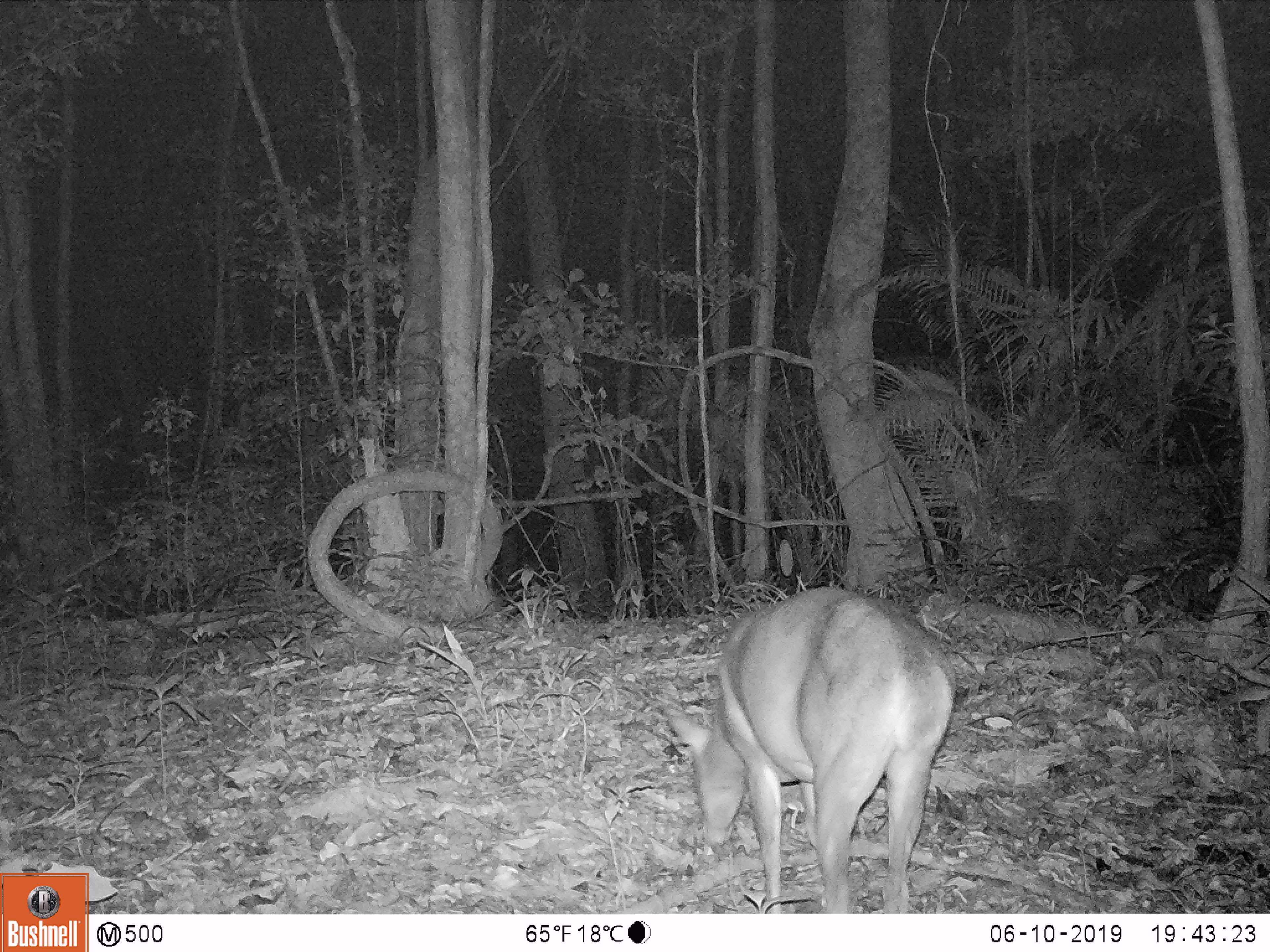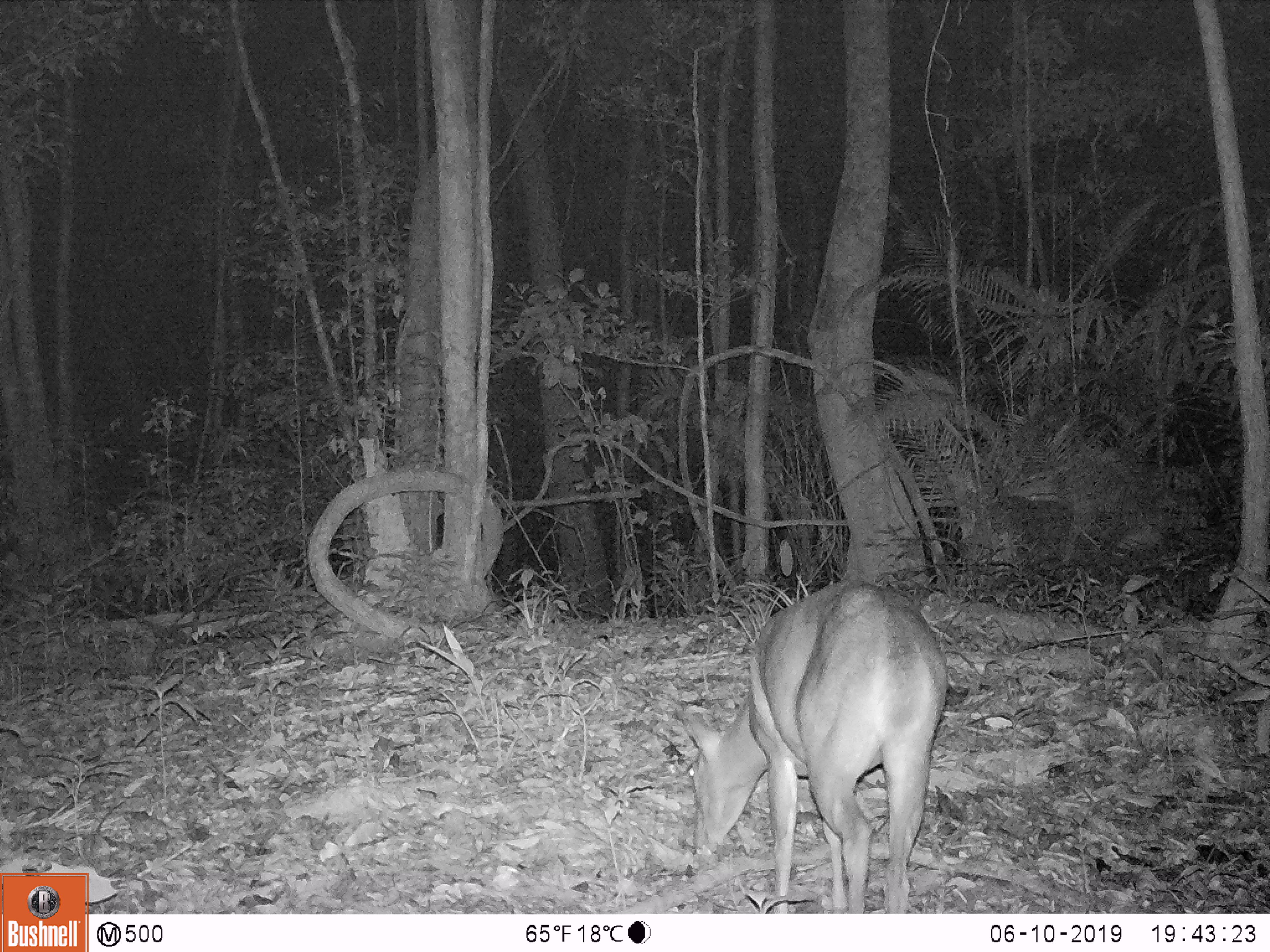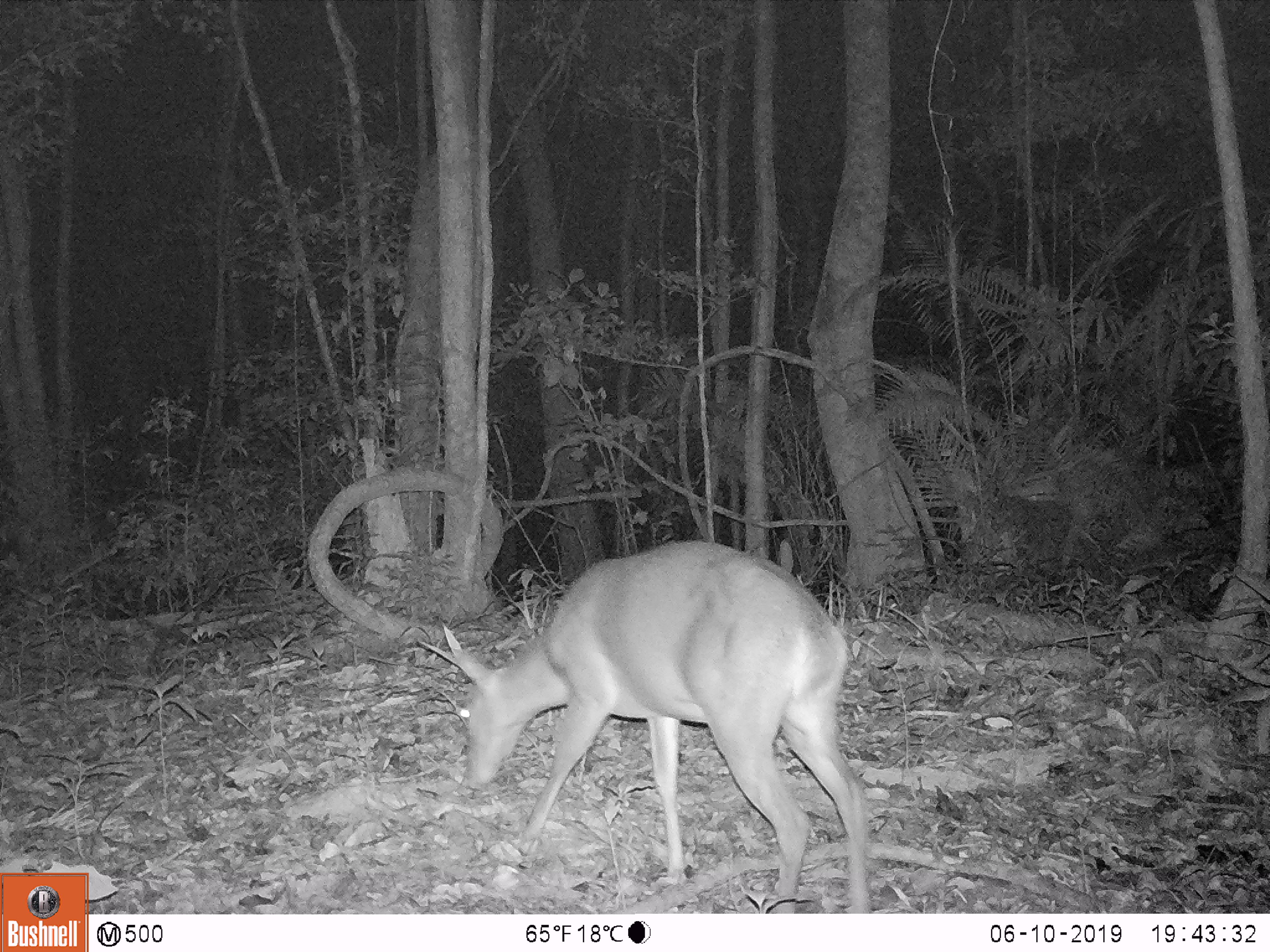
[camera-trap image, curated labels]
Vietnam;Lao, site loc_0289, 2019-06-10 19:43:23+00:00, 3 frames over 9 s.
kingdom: Animalia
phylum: Chordata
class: Mammalia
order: Artiodactyla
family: Cervidae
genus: Muntiacus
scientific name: Muntiacus vuquangensis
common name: large-antlered muntjac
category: large antlered muntjac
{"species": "large antlered muntjac (large-antlered muntjac) (Muntiacus vuquangensis)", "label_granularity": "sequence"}